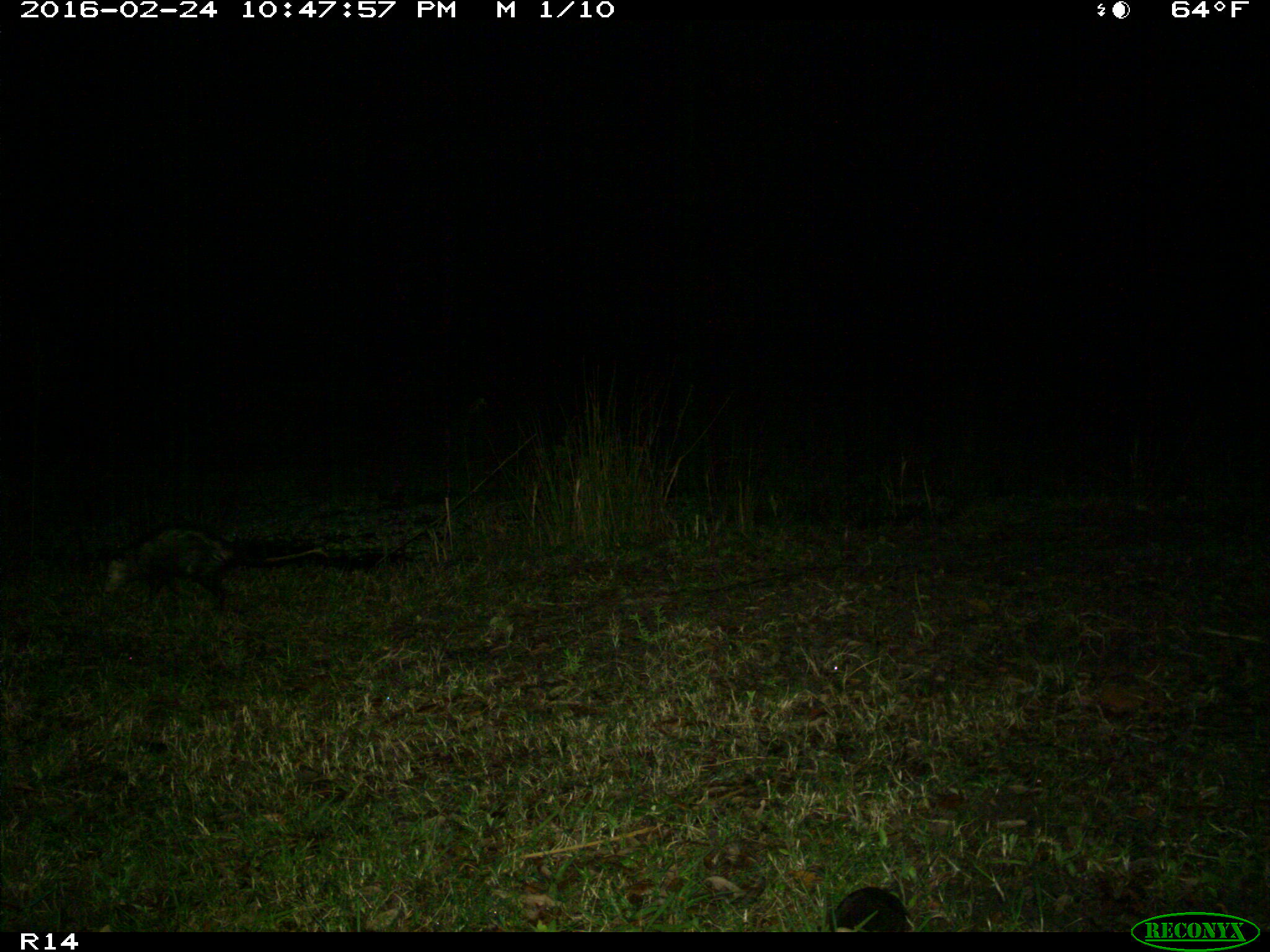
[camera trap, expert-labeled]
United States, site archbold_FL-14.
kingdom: Animalia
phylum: Chordata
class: Mammalia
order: Didelphimorphia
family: Didelphidae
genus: Didelphis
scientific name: Didelphis virginiana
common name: virginia opossum